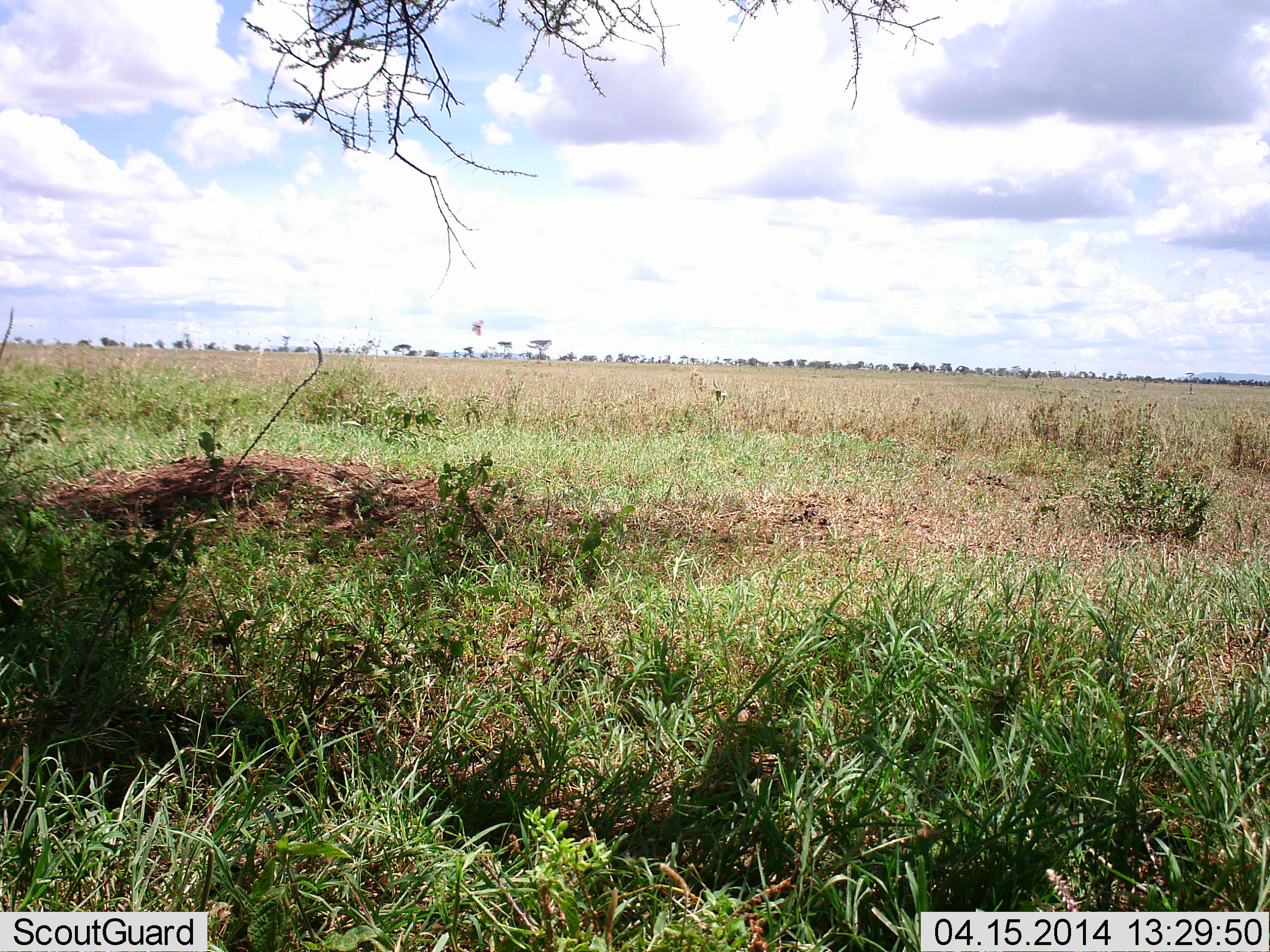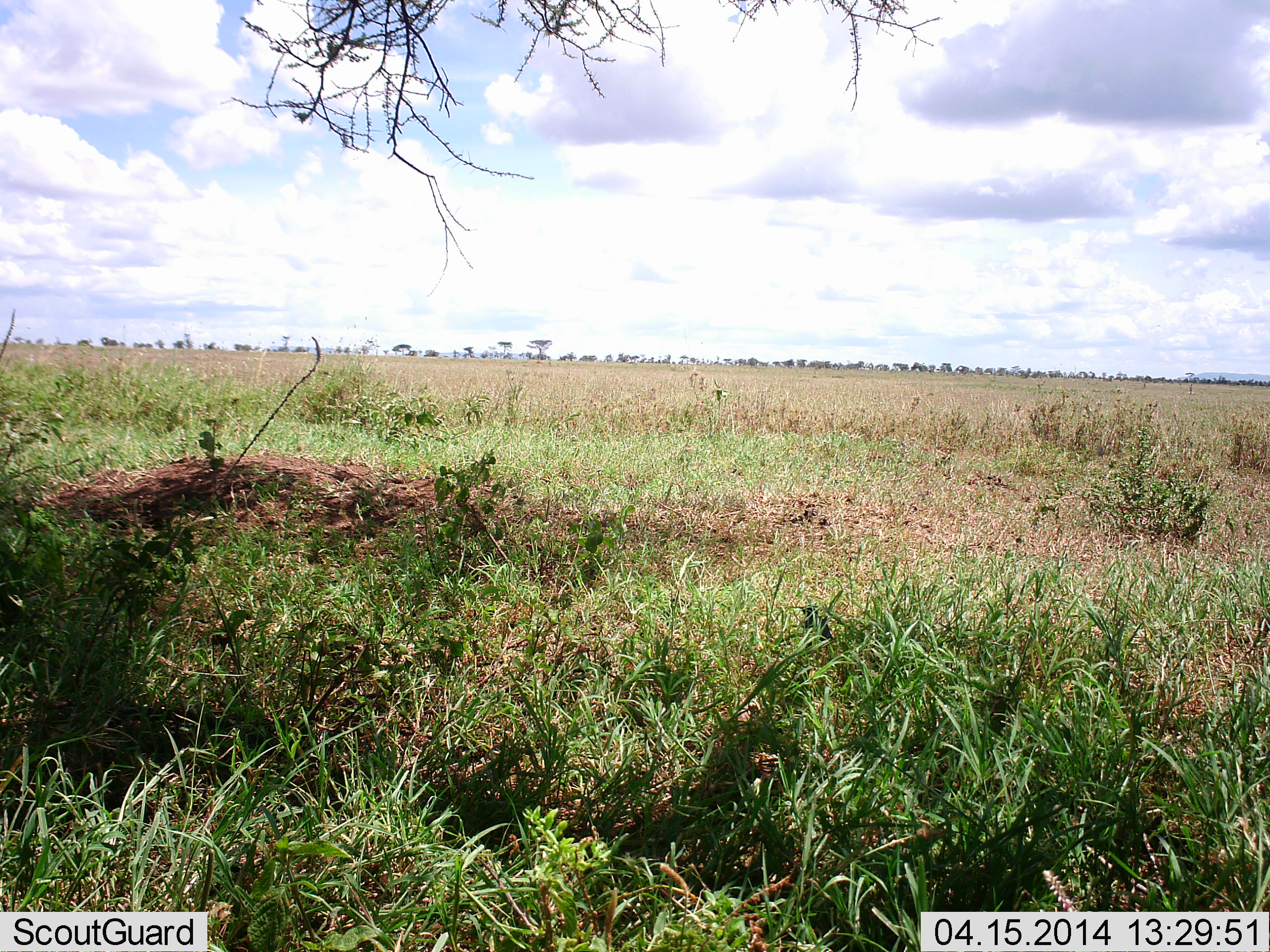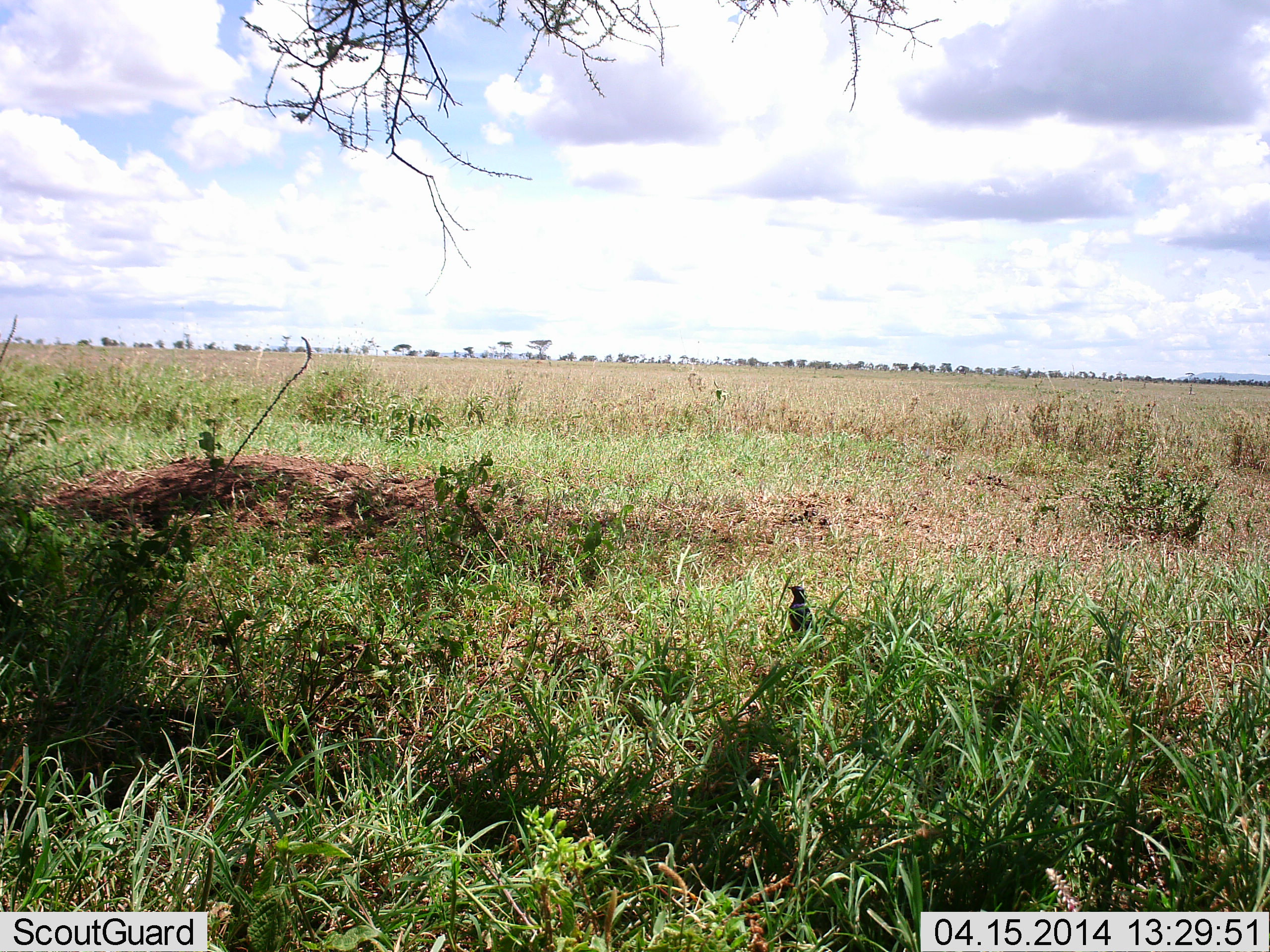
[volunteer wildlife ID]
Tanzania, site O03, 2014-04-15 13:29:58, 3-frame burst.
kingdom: Animalia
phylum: Chordata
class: Aves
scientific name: Aves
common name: bird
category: otherbird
Otherbird (bird) (Aves), count 1. Behavior (volunteer vote fractions): standing 40%, resting 0%, moving 60%, interacting 0%. Young present (vote fraction): 0%. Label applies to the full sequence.